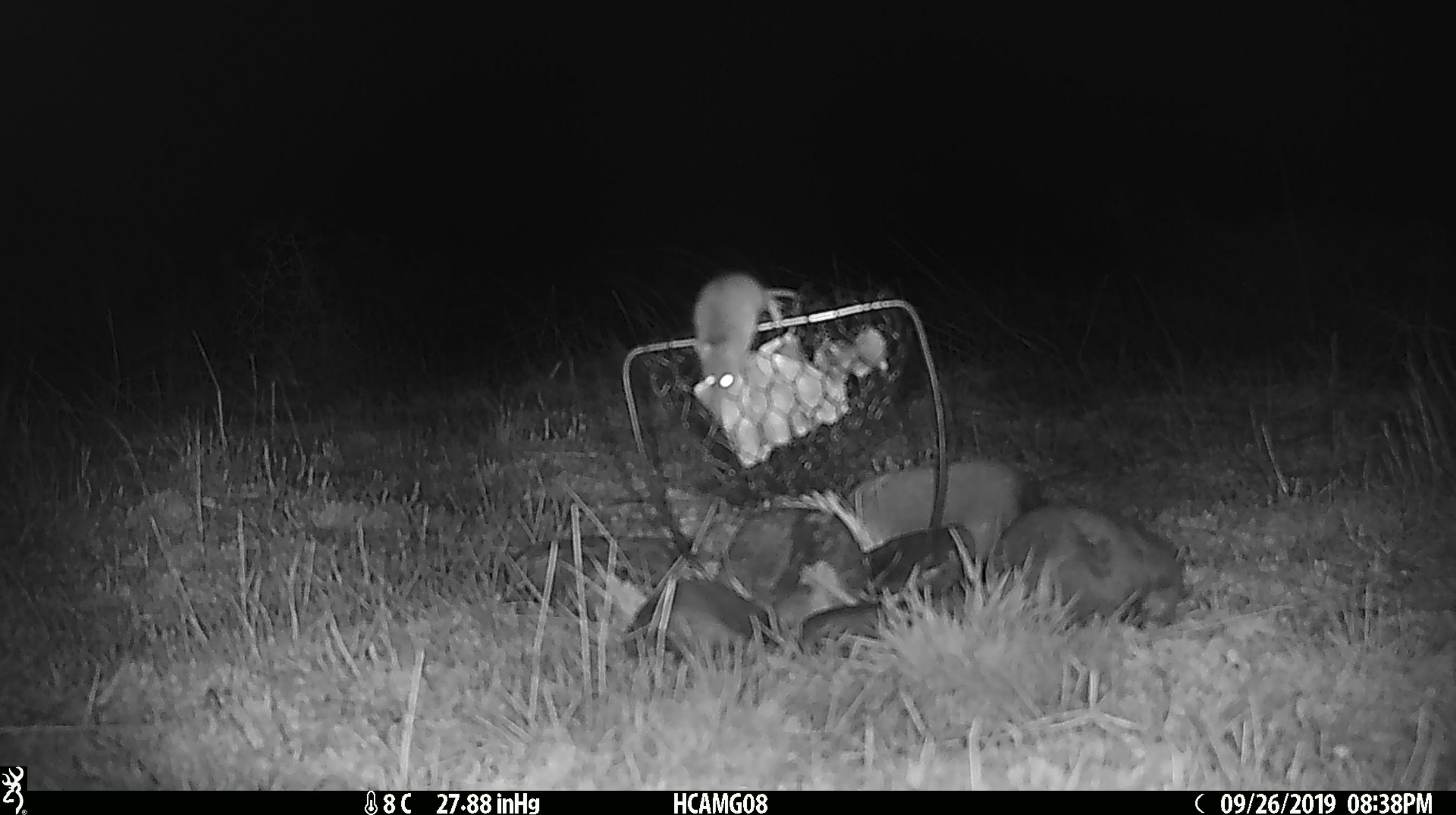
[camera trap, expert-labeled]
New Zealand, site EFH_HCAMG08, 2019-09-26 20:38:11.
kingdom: Animalia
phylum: Chordata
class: Mammalia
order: Rodentia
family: Muridae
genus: Mus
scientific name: Mus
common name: mouse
Mouse (Mus).